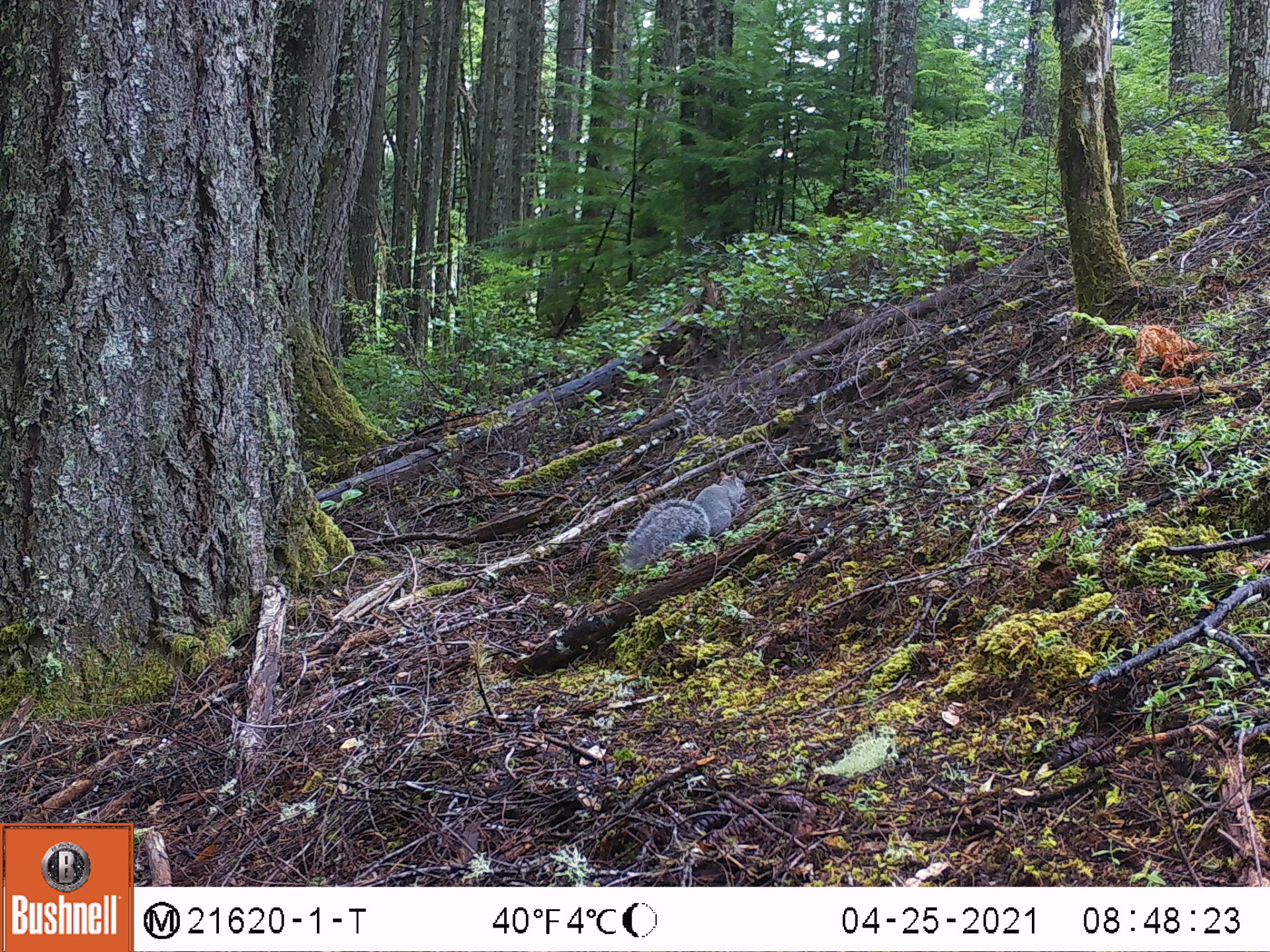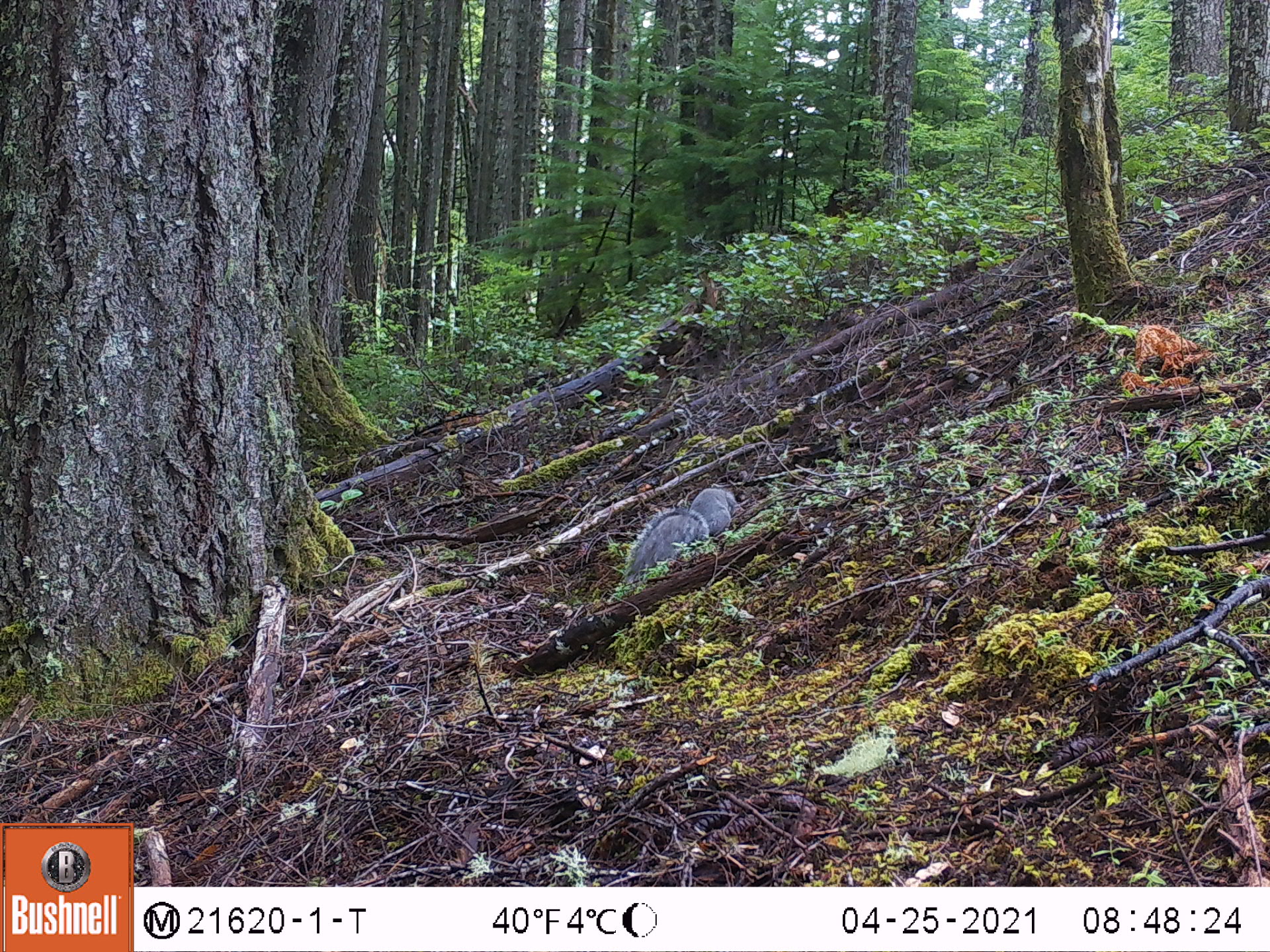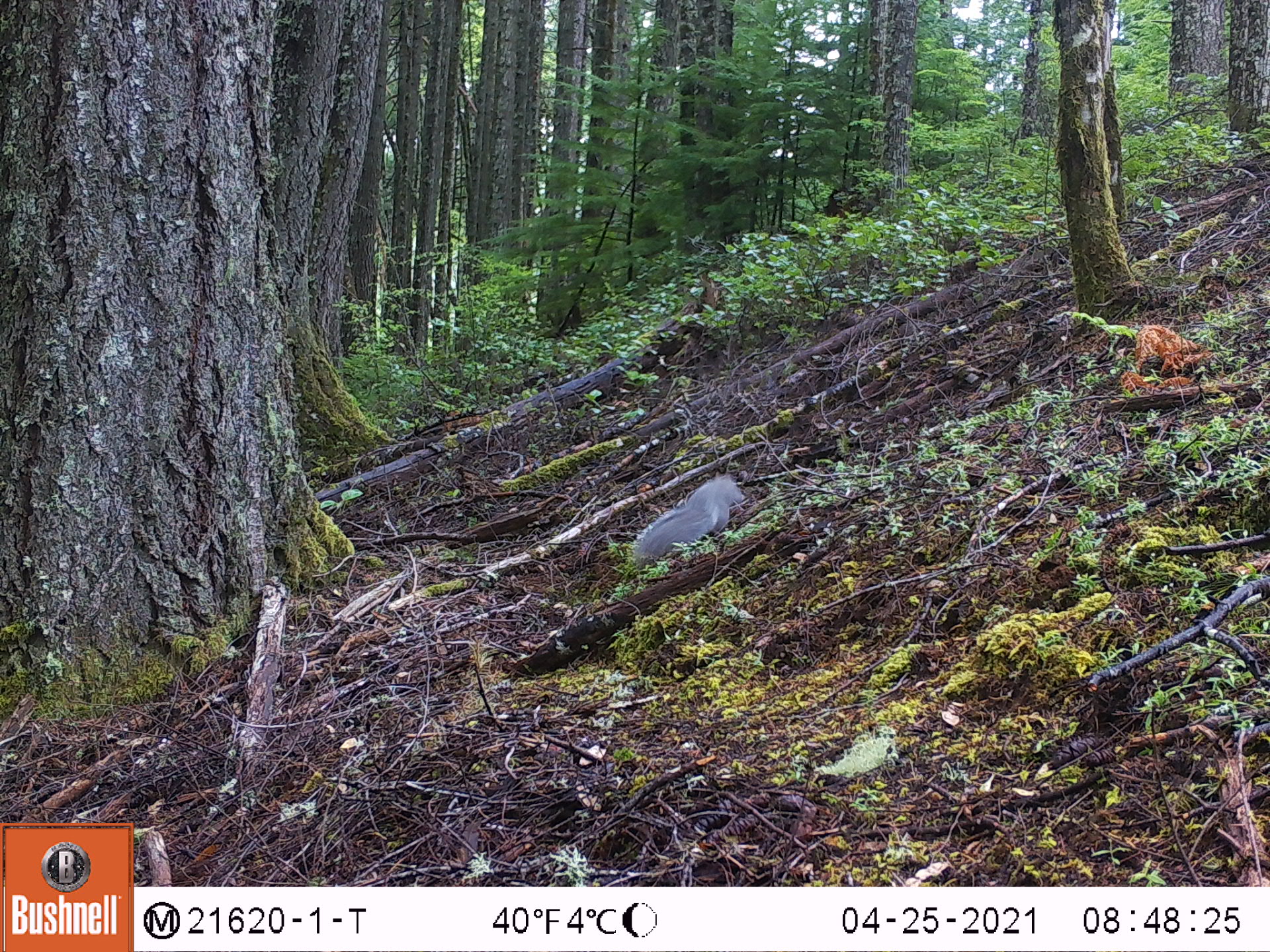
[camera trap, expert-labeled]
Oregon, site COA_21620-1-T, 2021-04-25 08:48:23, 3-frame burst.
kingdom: Animalia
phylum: Chordata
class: Mammalia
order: Rodentia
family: Sciuridae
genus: Sciurus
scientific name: Sciurus griseus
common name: western gray squirrel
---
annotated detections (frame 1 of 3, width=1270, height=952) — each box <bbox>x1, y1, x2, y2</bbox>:
western gray squirrel: <bbox>599, 458, 769, 603</bbox>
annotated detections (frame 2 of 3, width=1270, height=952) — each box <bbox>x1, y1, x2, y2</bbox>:
western gray squirrel: <bbox>601, 466, 763, 602</bbox>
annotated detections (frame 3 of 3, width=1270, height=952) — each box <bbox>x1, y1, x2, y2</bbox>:
western gray squirrel: <bbox>605, 459, 769, 597</bbox>